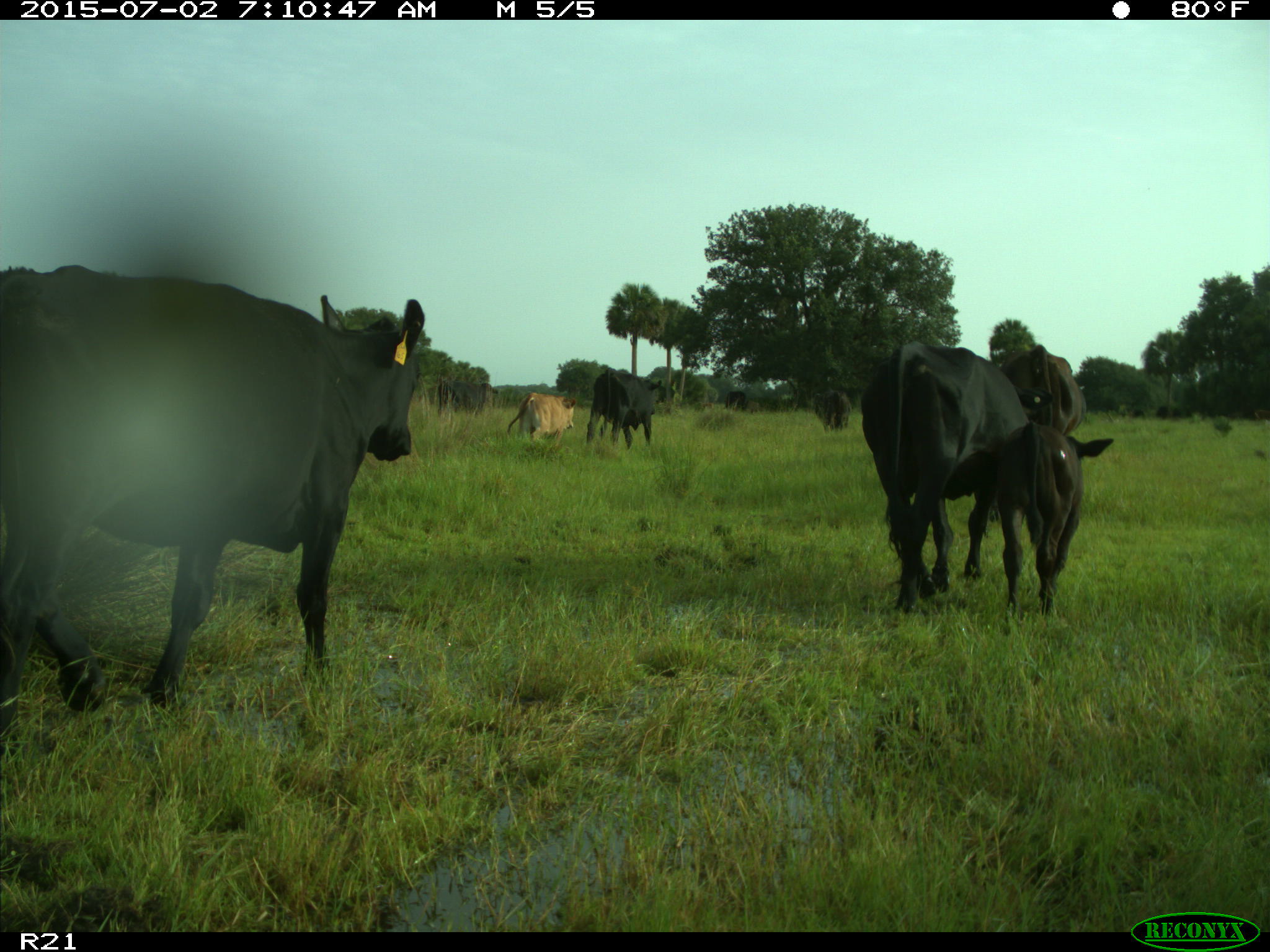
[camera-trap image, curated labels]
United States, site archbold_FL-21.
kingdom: Animalia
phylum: Chordata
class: Mammalia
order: Artiodactyla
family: Bovidae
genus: Bos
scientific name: Bos taurus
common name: domestic cow